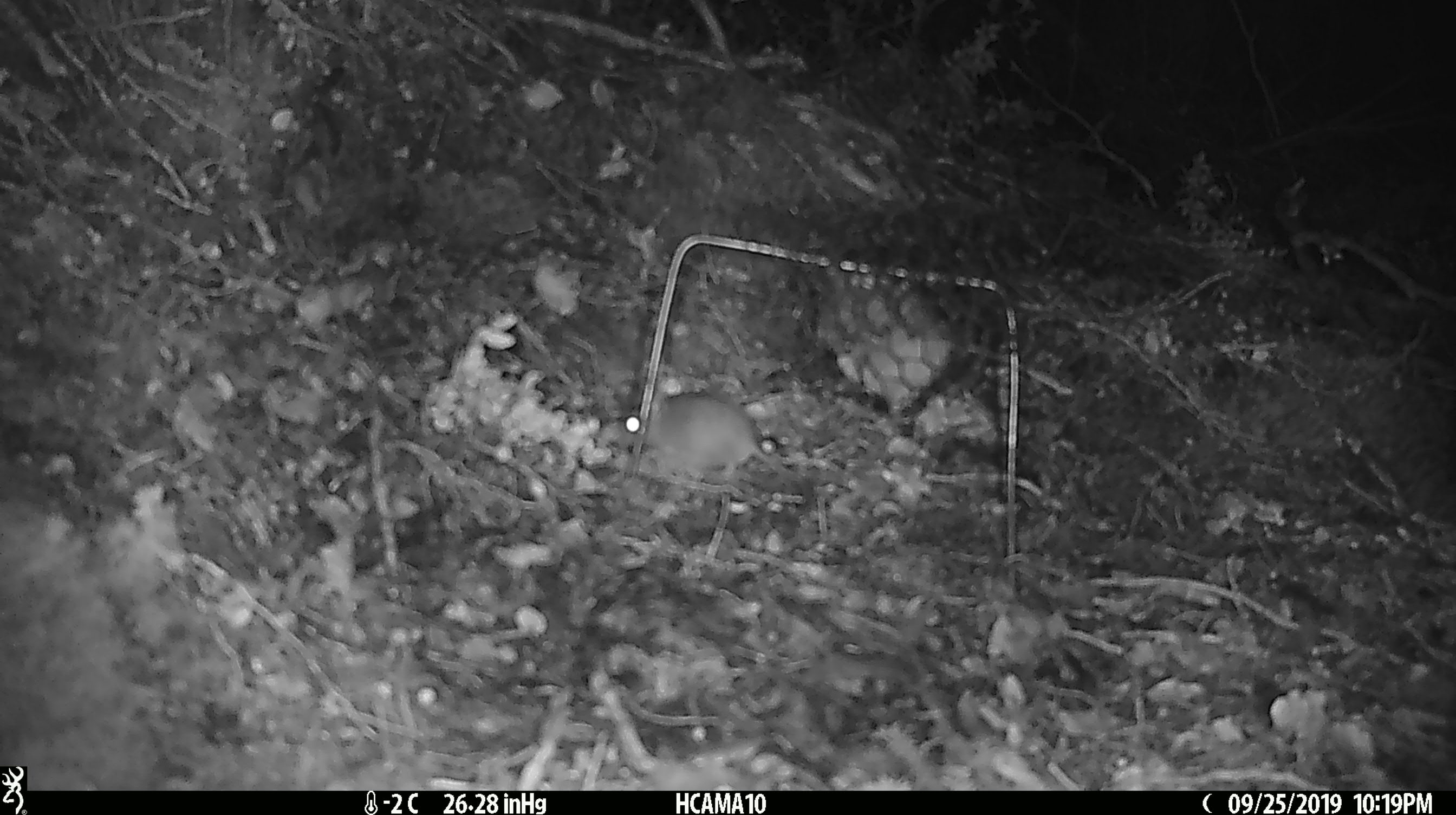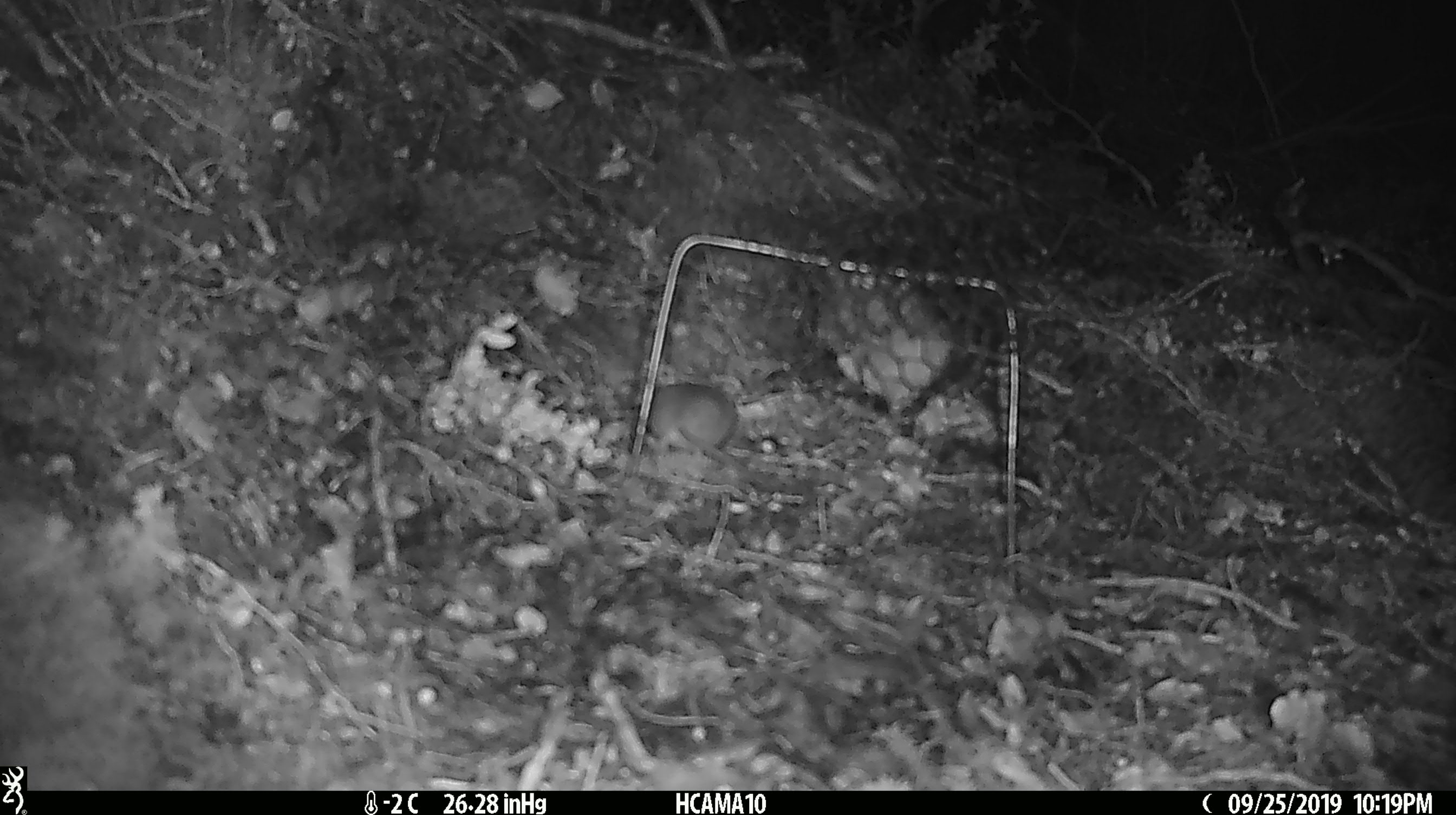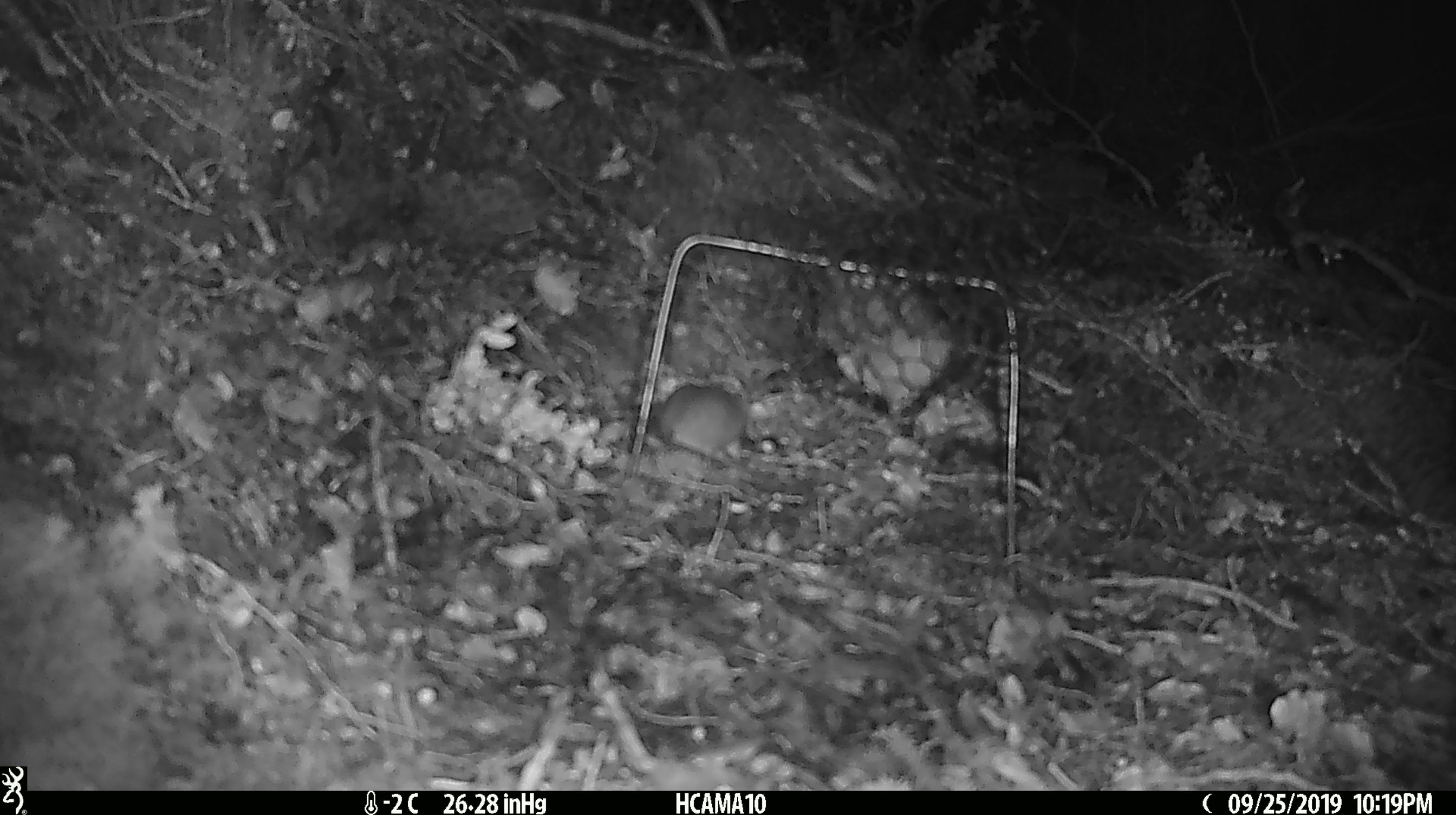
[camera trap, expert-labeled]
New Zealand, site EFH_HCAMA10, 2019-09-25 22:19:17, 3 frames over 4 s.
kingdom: Animalia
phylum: Chordata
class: Mammalia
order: Rodentia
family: Muridae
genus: Mus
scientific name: Mus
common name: mouse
Mouse (Mus).